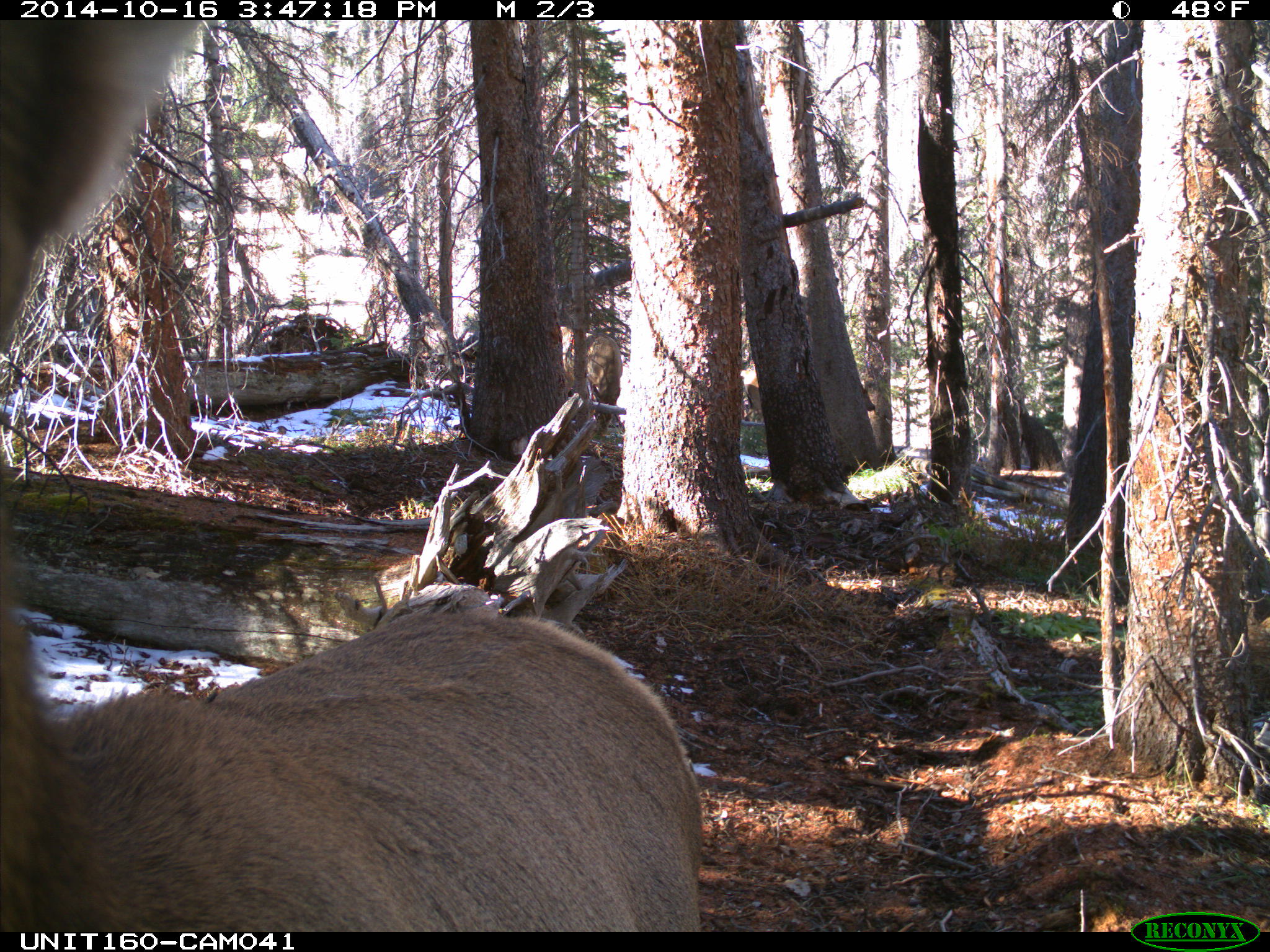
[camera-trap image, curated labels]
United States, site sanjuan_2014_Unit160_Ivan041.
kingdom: Animalia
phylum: Chordata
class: Mammalia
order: Artiodactyla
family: Cervidae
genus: Cervus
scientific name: Cervus elaphus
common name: red deer